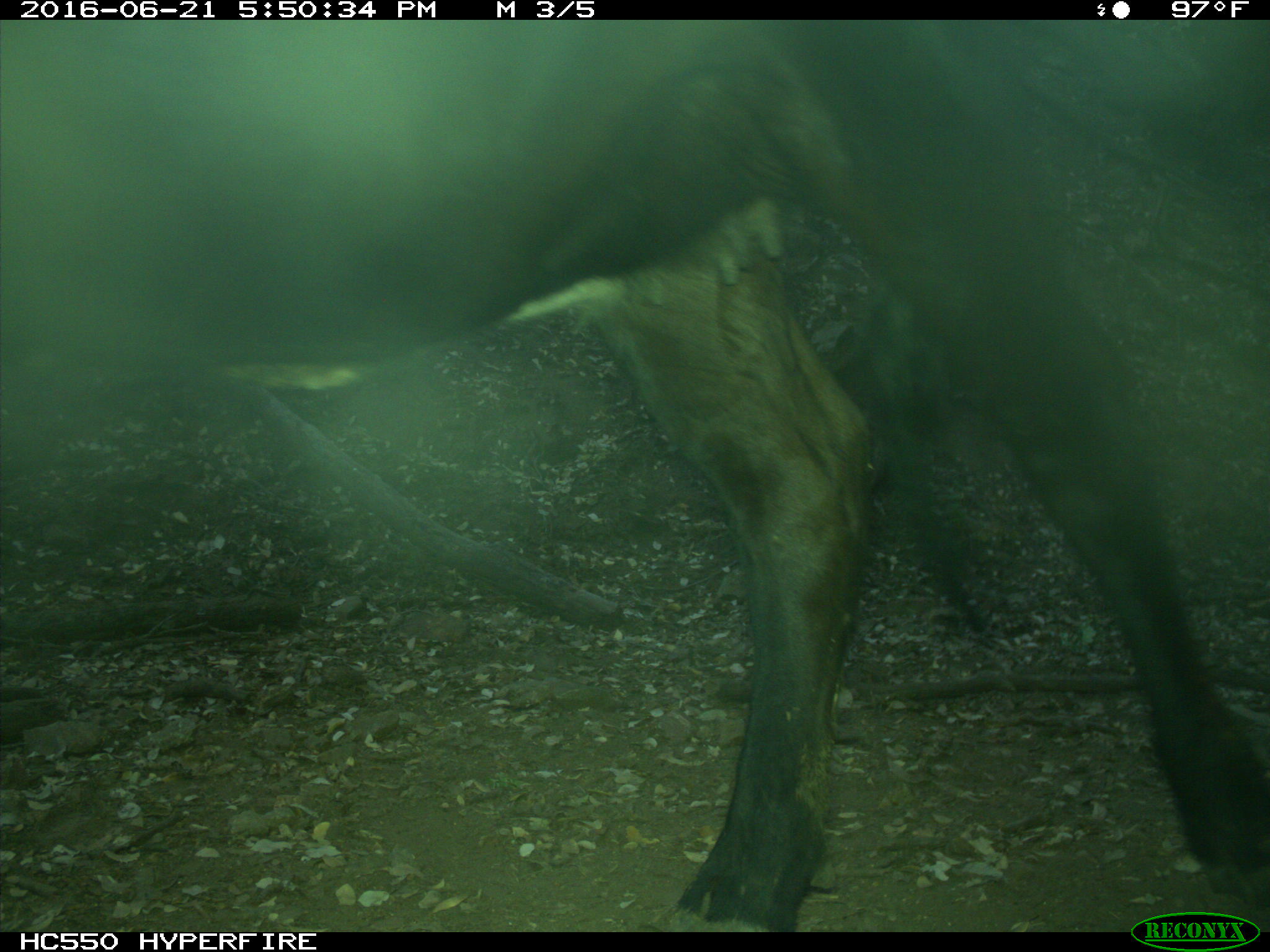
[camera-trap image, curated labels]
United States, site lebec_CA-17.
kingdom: Animalia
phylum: Chordata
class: Mammalia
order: Artiodactyla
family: Bovidae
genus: Bos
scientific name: Bos taurus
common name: domestic cow